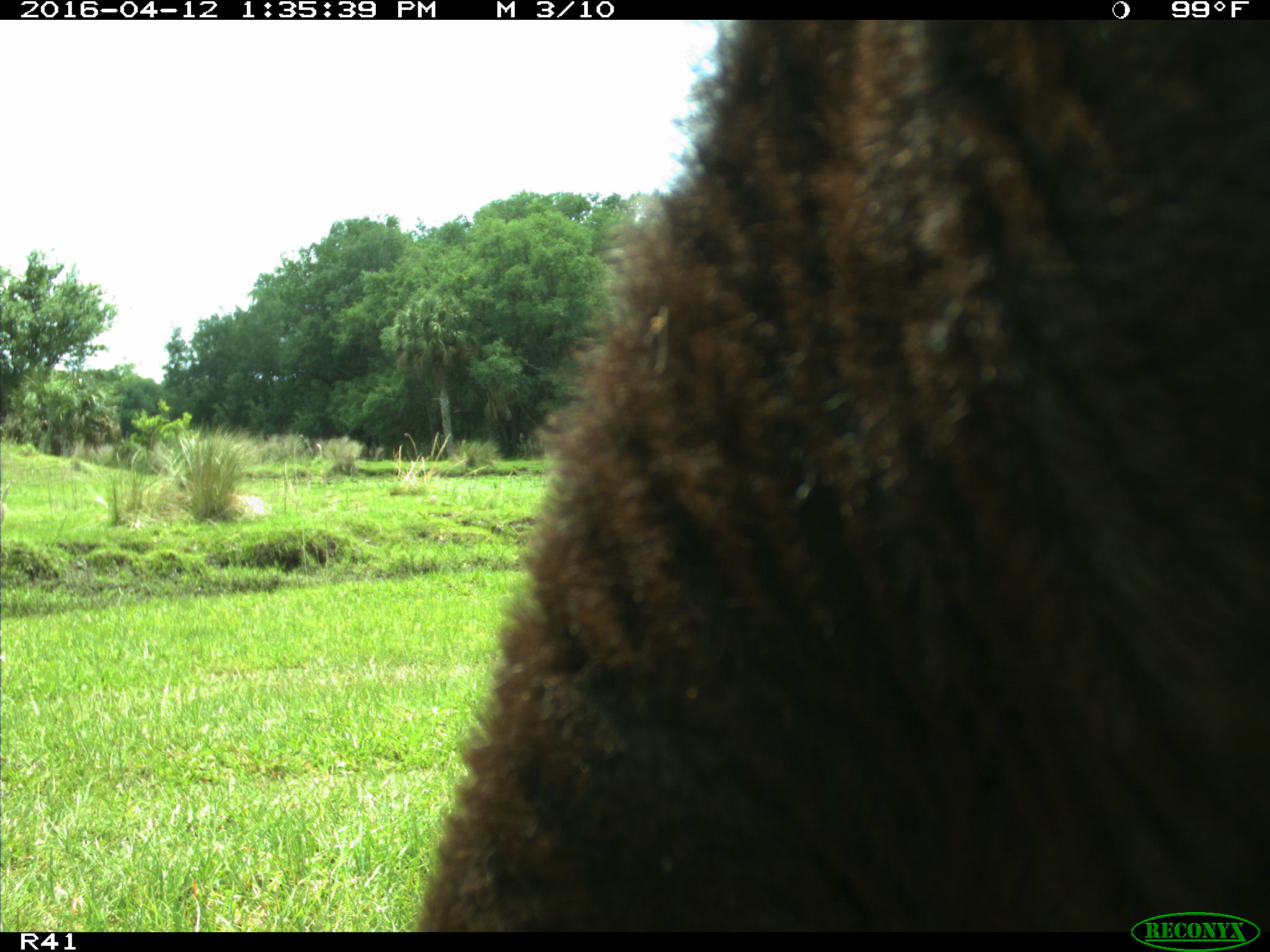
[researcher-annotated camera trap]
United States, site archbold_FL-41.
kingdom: Animalia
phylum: Chordata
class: Mammalia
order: Artiodactyla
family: Bovidae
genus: Bos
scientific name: Bos taurus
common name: domestic cow